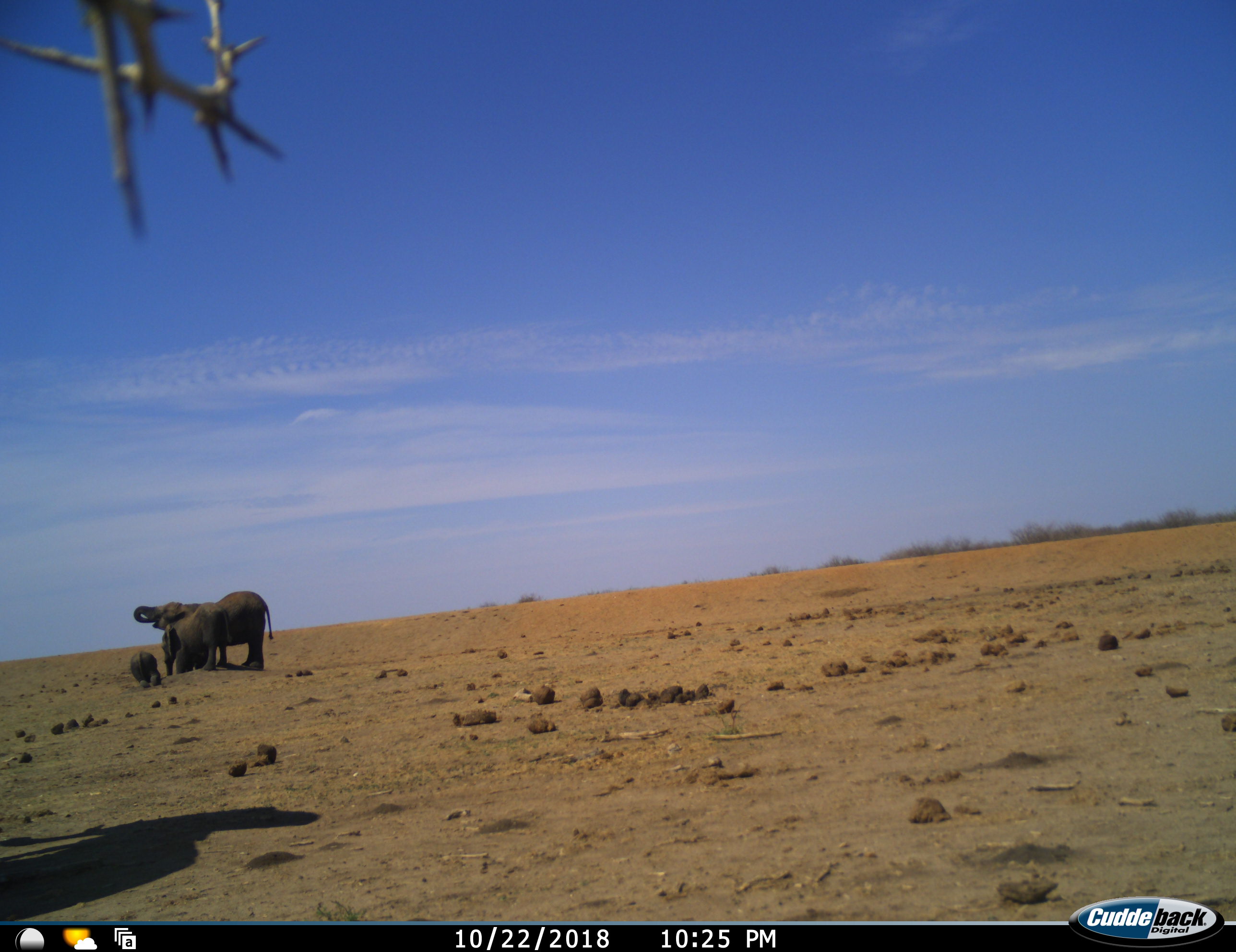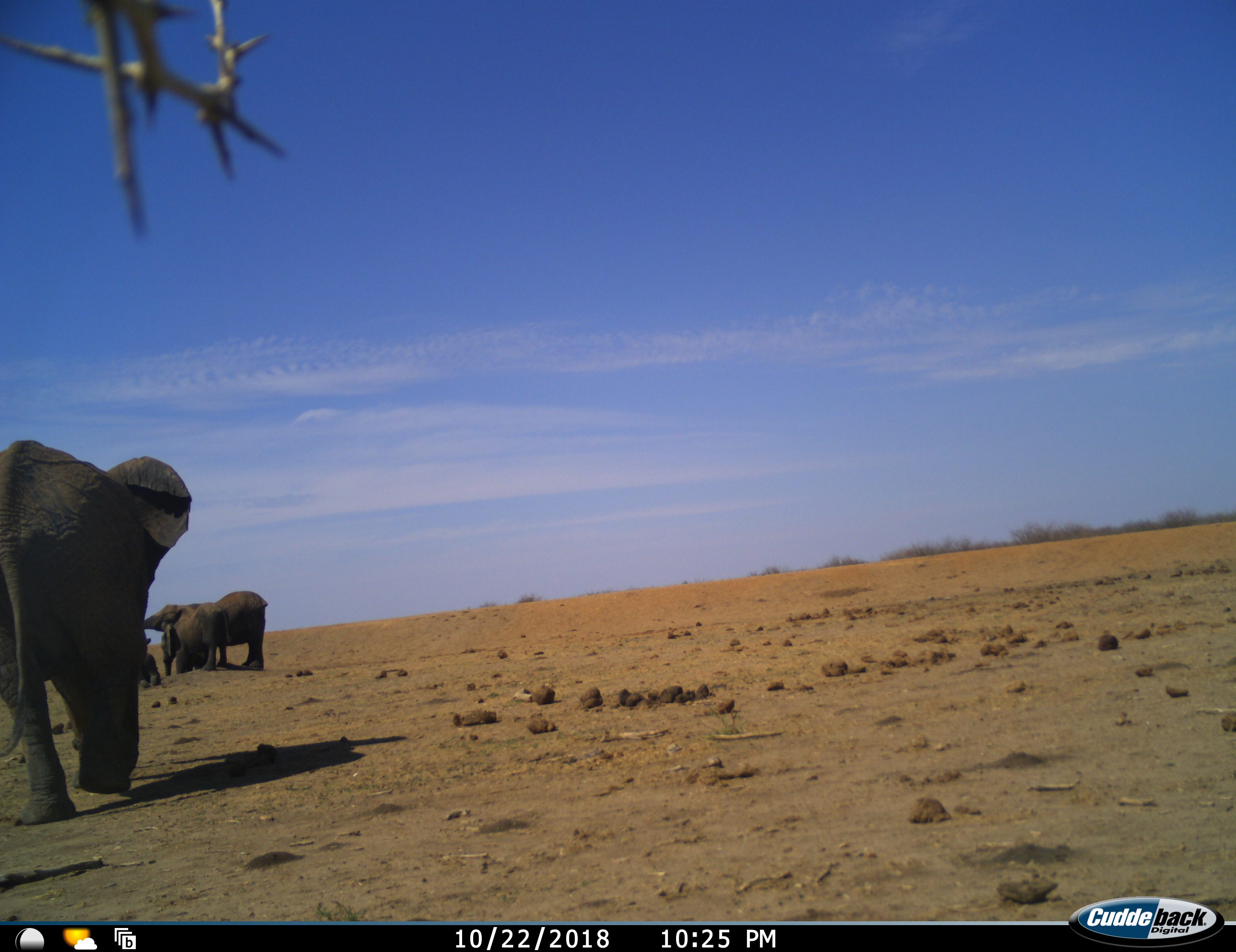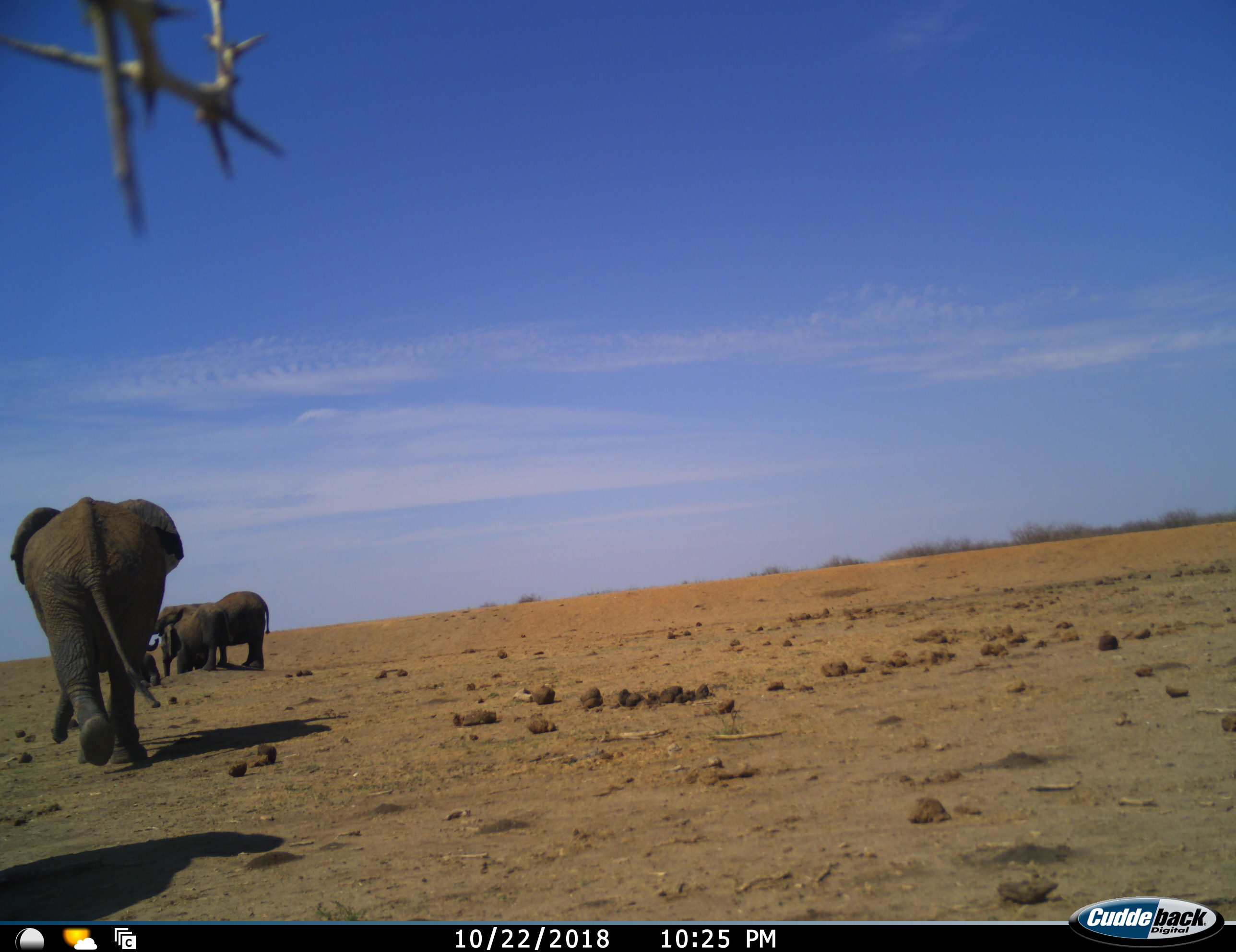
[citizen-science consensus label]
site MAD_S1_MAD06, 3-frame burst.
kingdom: Animalia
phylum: Chordata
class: Mammalia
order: Proboscidea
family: Elephantidae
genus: Loxodonta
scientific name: Loxodonta africana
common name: african bush elephant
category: elephant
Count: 4.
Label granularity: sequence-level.